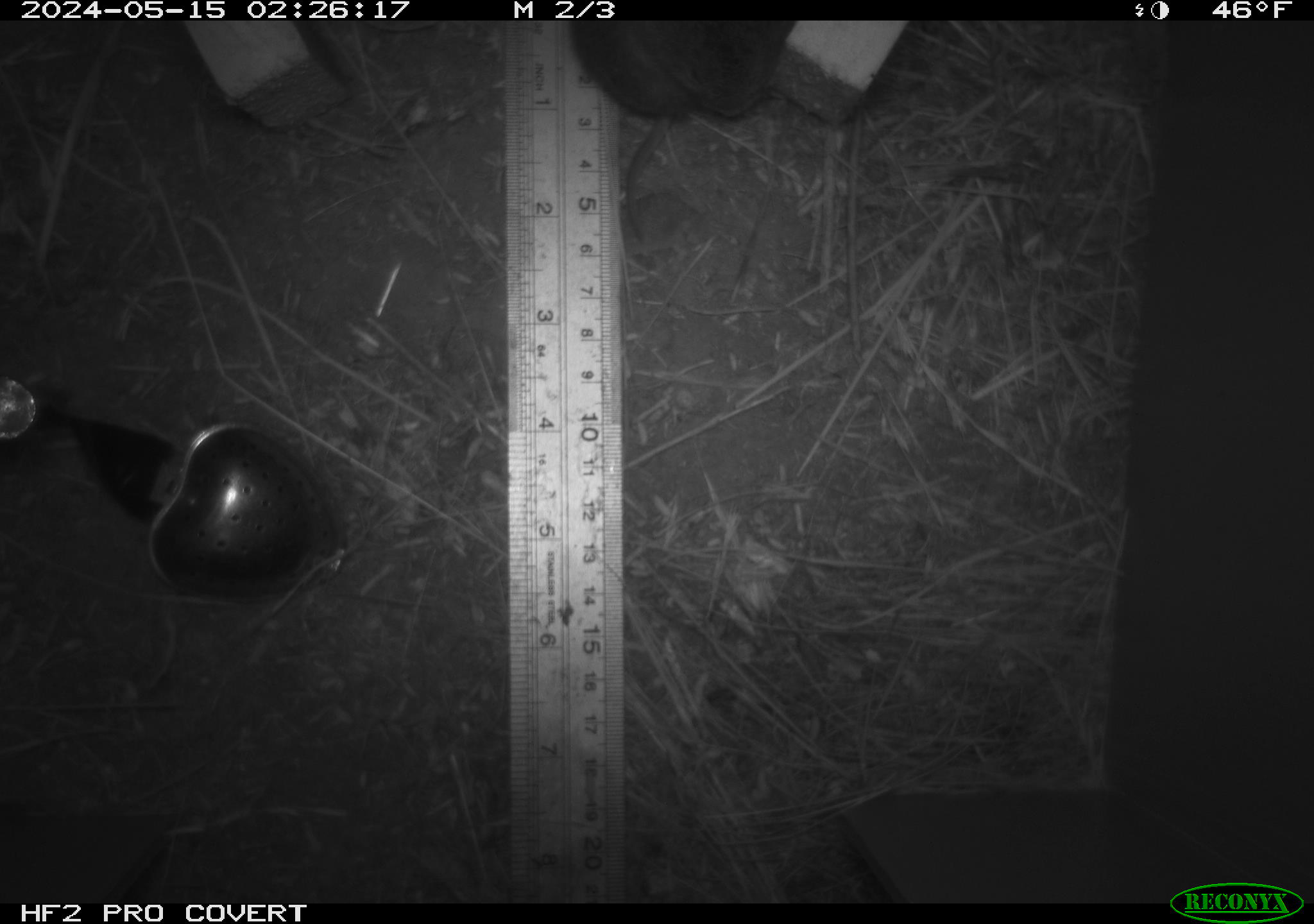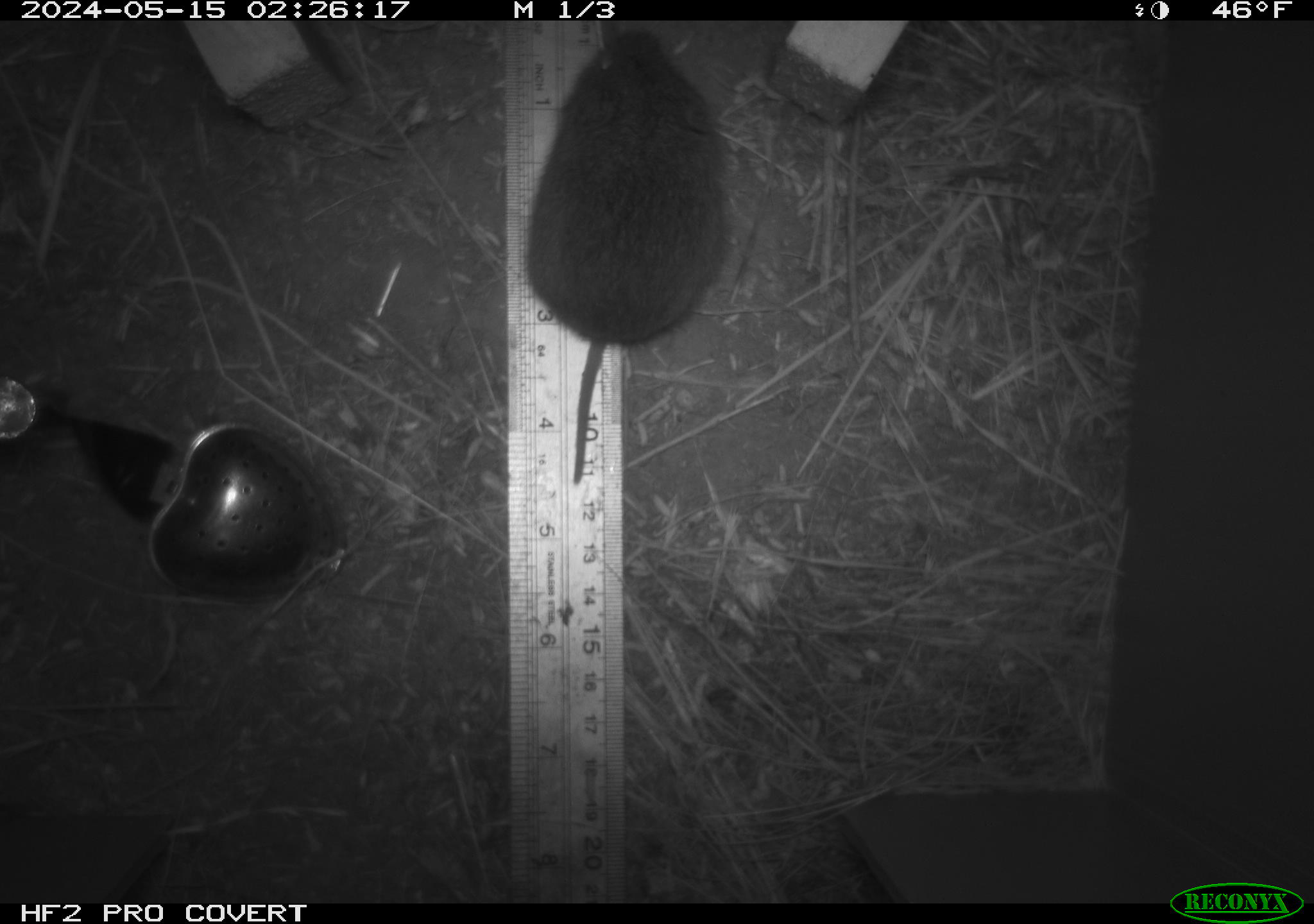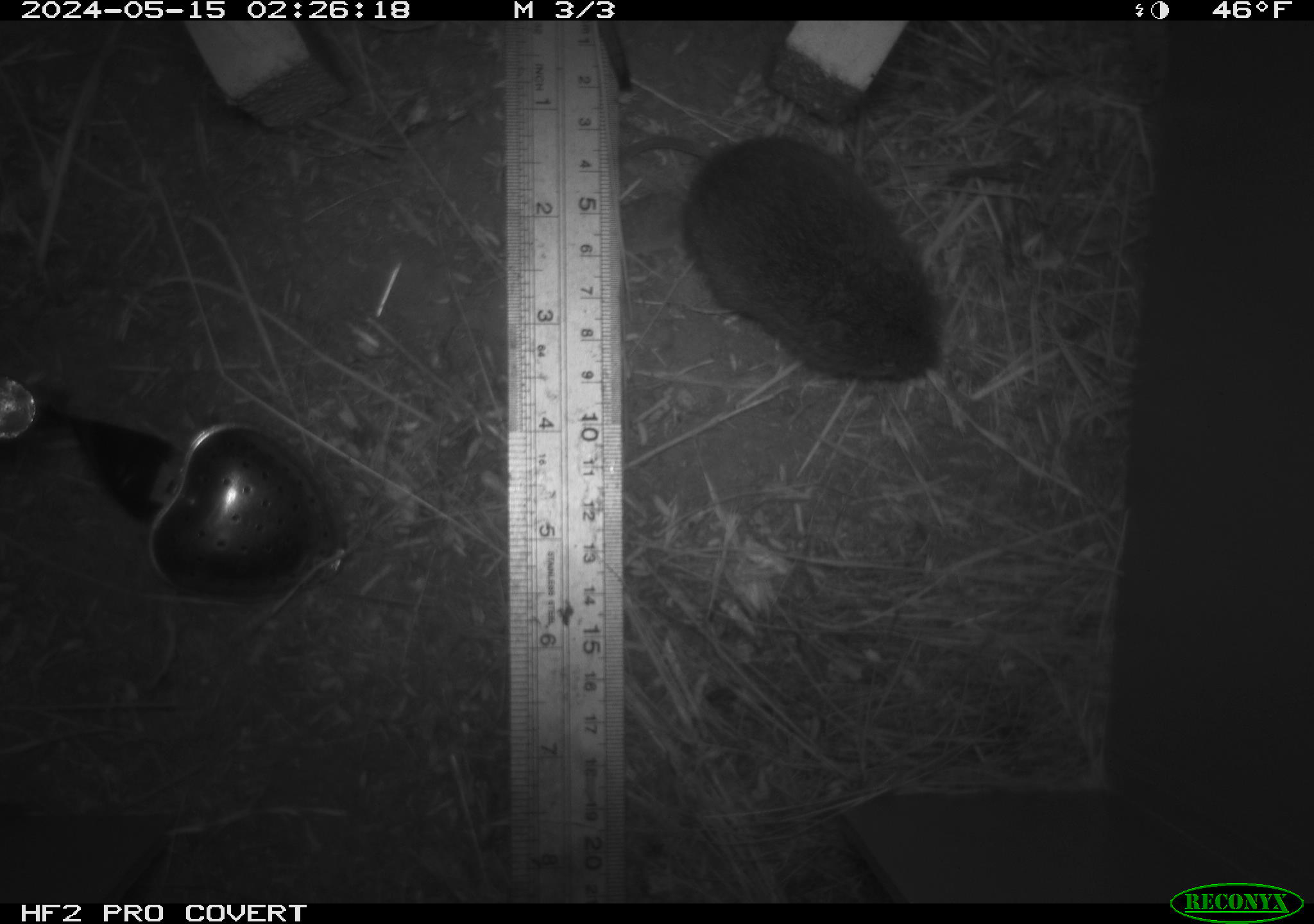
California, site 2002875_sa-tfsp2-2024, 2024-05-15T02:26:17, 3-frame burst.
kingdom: Animalia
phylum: Chordata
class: Mammalia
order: Rodentia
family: Cricetidae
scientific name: Arvicolinae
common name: voles, lemmings, and muskrats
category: arvicolinae subfamily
Arvicolinae subfamily (voles, lemmings, and muskrats) (Arvicolinae).